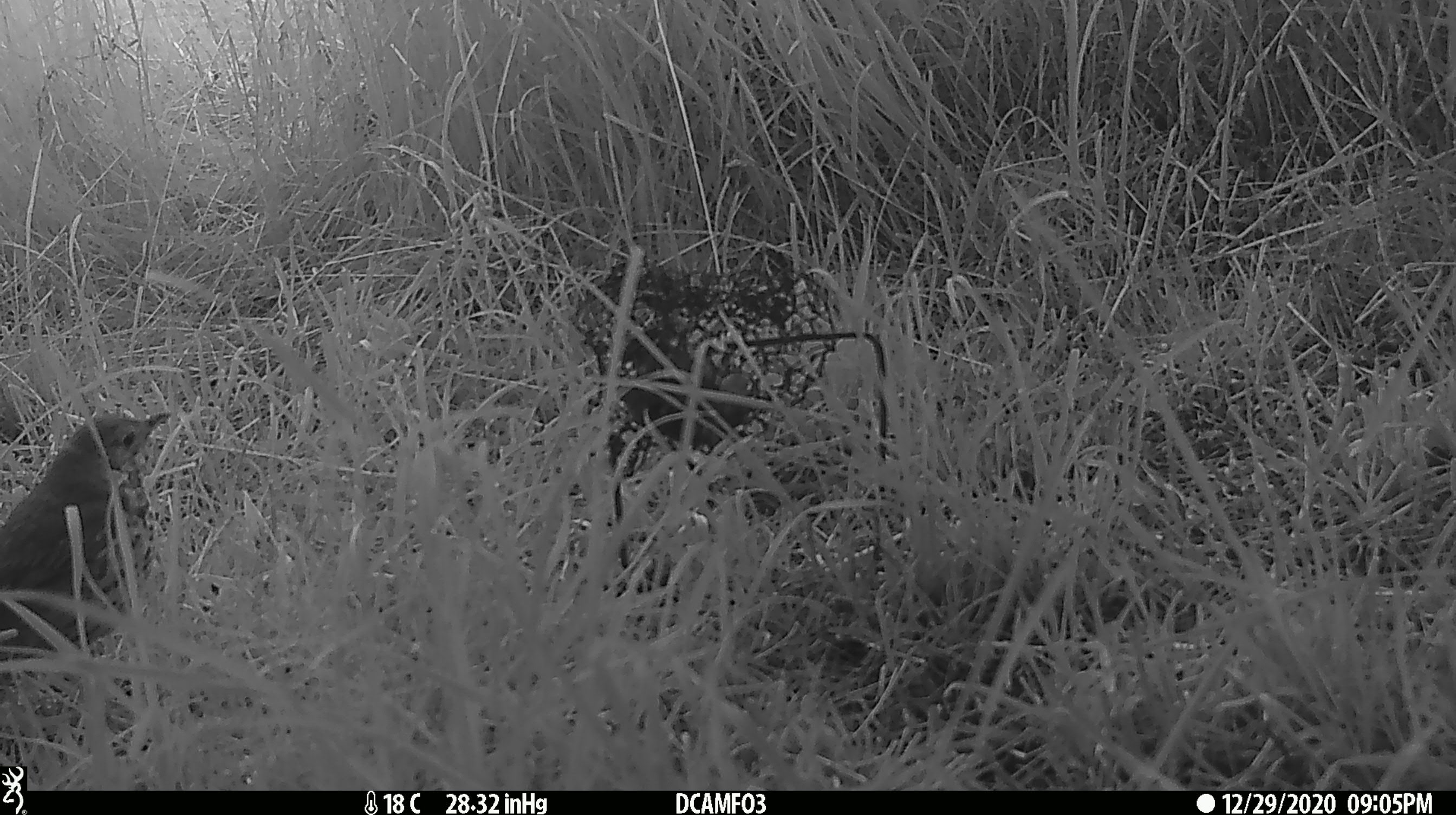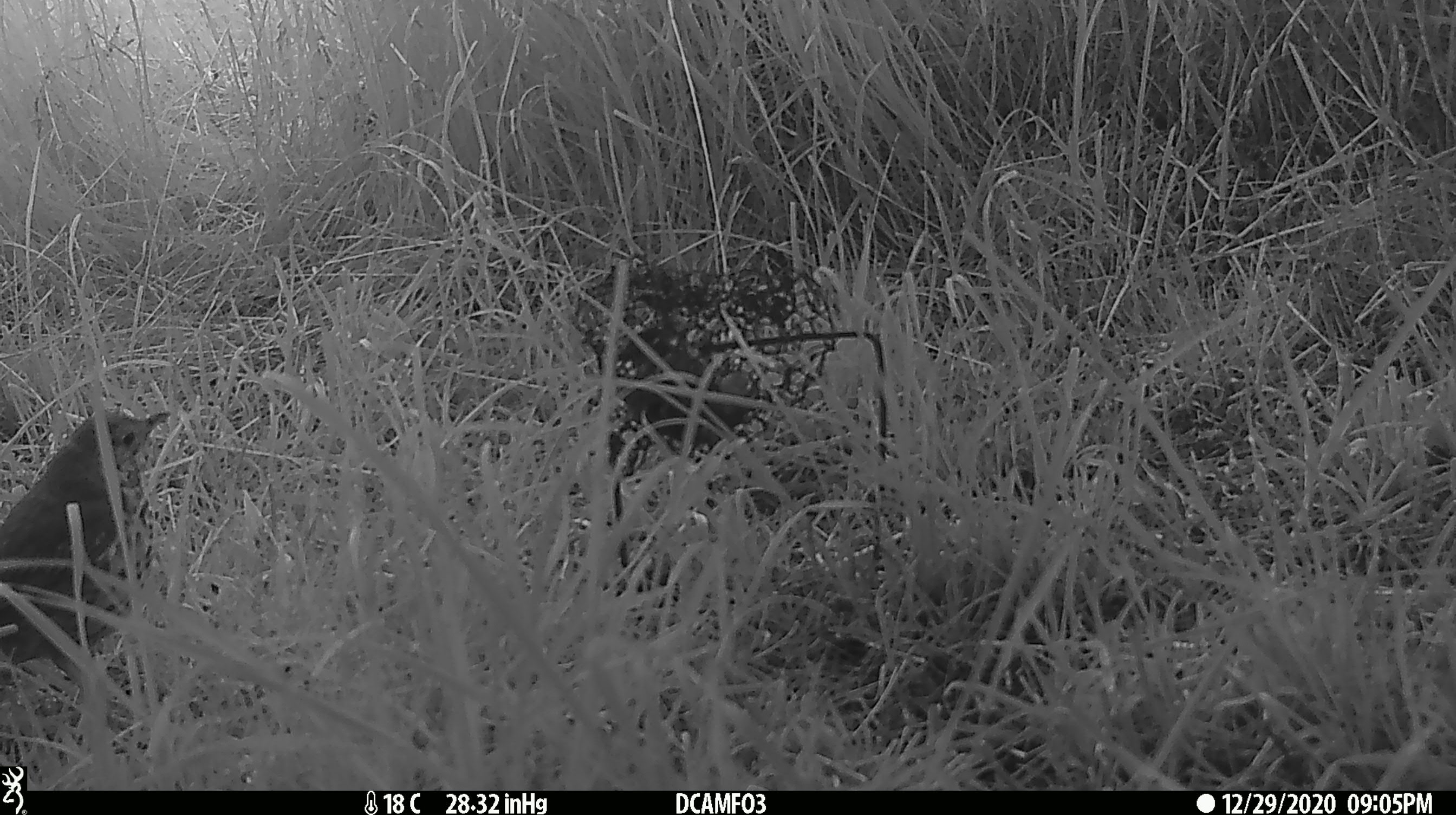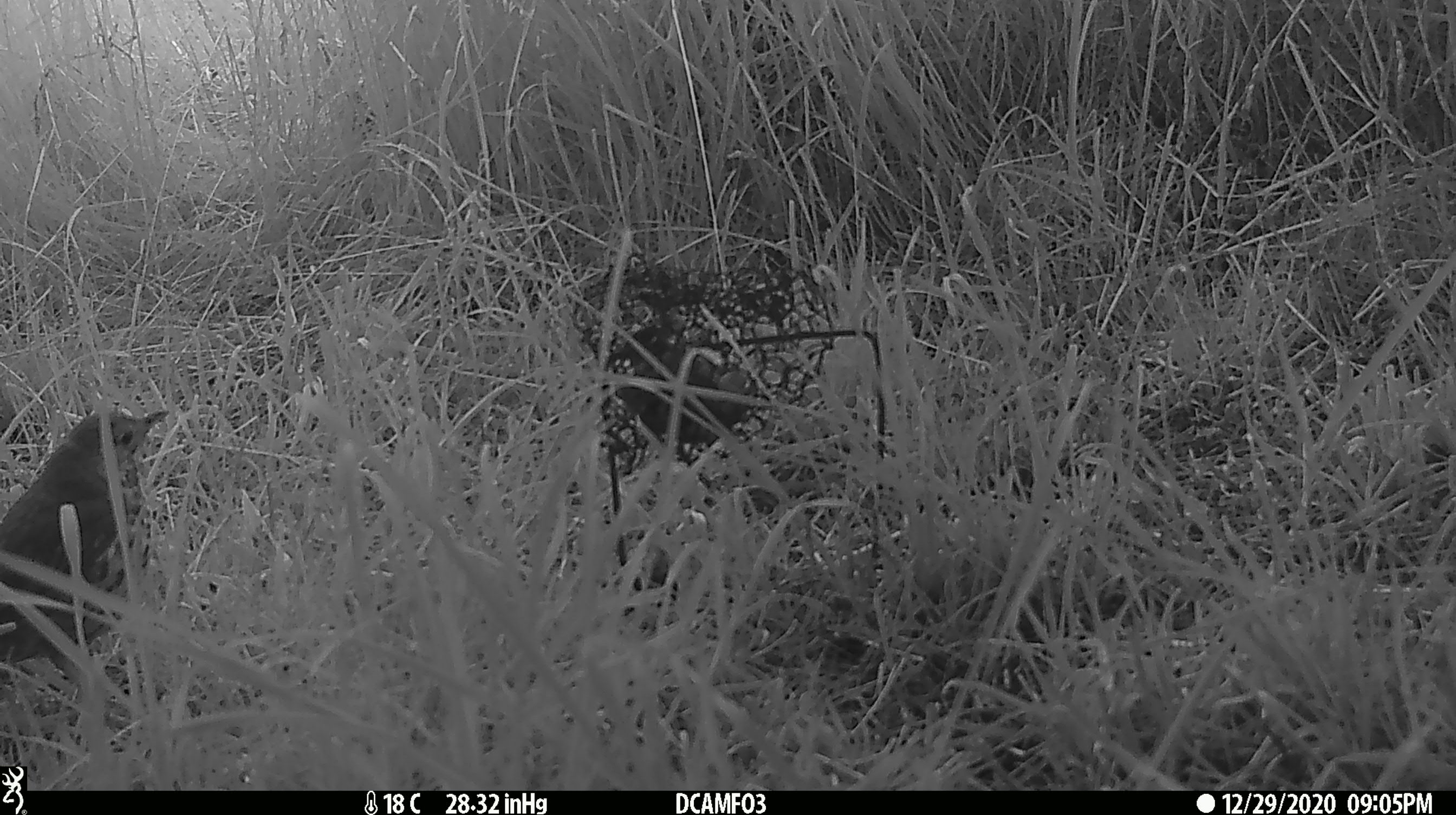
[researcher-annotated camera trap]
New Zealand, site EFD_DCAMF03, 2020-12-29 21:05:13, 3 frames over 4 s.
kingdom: Animalia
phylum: Chordata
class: Aves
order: Passeriformes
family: Turdidae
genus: Turdus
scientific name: Turdus philomelos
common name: song thrush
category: thrush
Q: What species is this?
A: Thrush (song thrush) (Turdus philomelos).